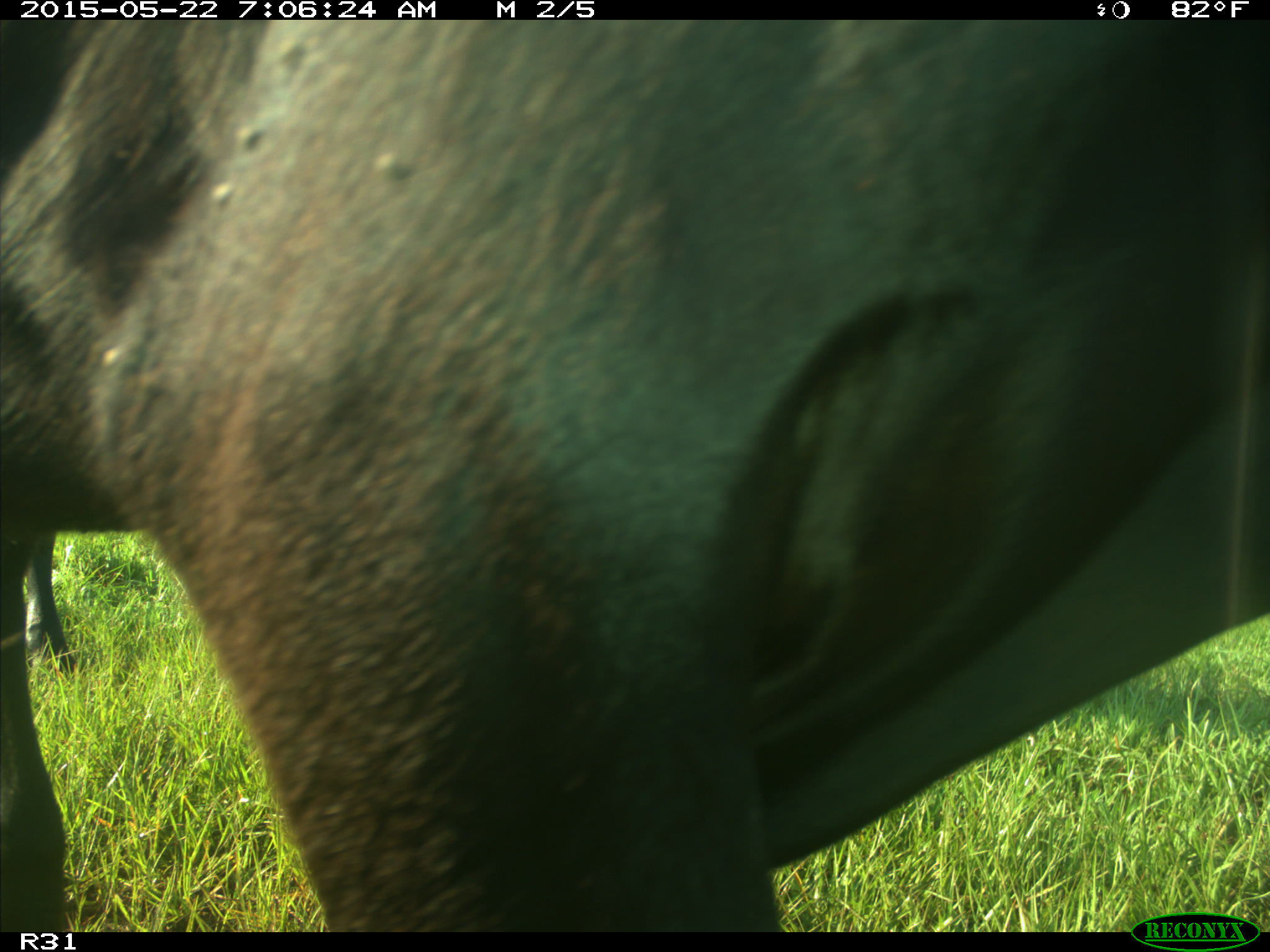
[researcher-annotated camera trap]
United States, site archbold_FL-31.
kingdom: Animalia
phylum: Chordata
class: Mammalia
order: Artiodactyla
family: Bovidae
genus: Bos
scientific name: Bos taurus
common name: domestic cow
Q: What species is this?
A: Bos taurus (domestic cow).